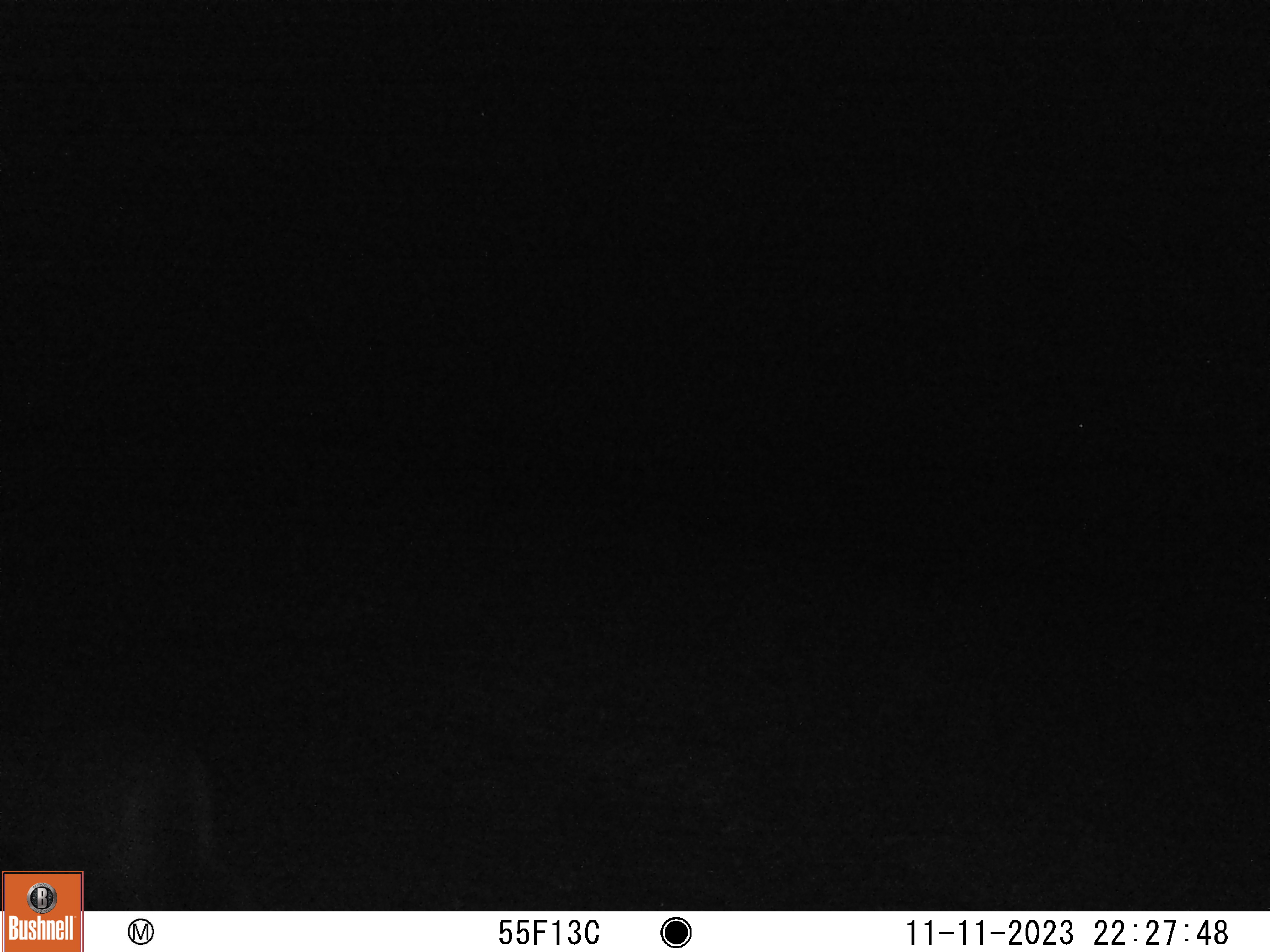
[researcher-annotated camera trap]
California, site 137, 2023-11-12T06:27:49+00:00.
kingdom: Animalia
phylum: Chordata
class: Mammalia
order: Carnivora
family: Felidae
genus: Puma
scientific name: Puma concolor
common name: puma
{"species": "puma (Puma concolor)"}